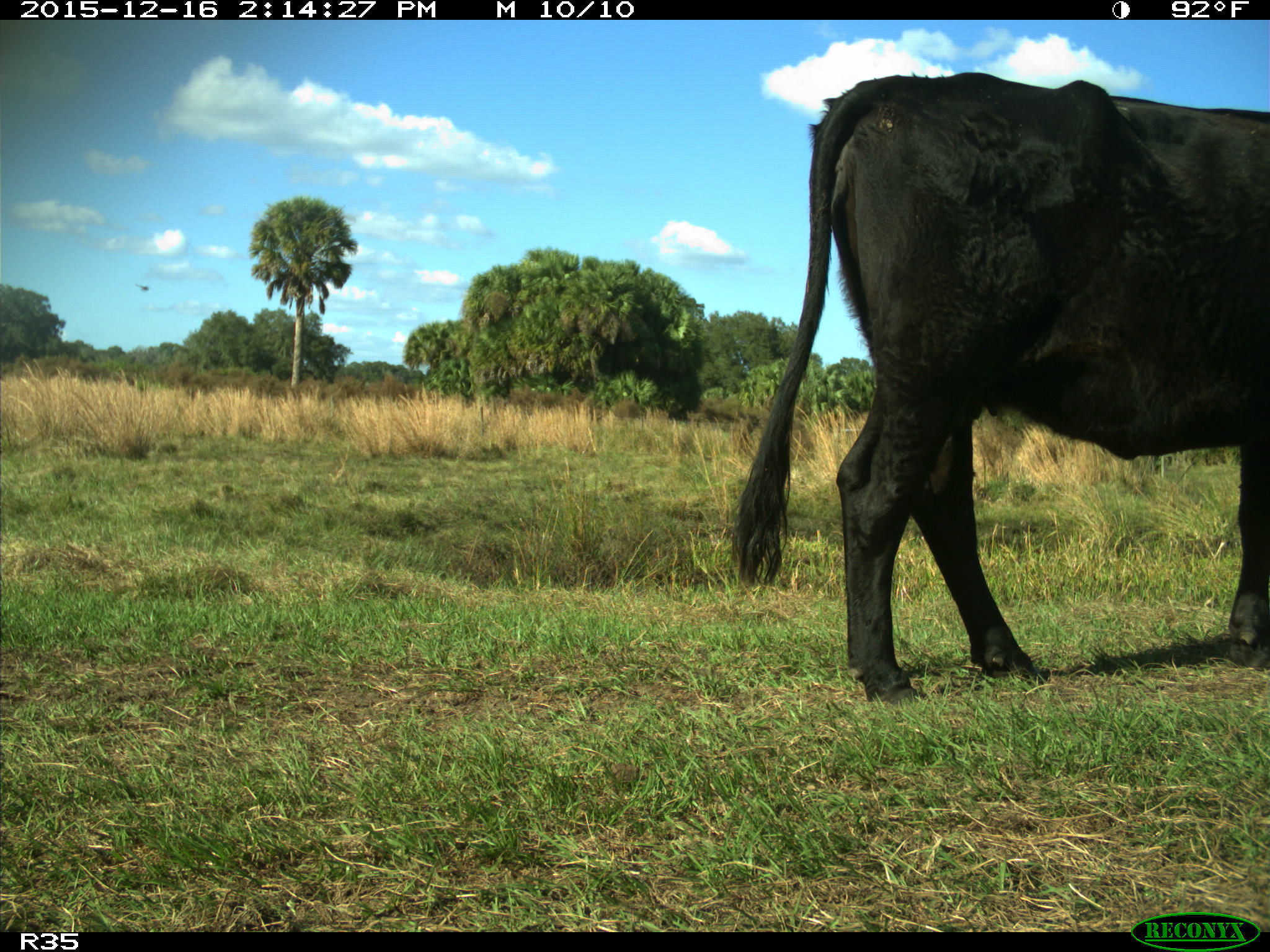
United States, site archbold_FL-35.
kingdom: Animalia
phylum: Chordata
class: Mammalia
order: Artiodactyla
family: Bovidae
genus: Bos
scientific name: Bos taurus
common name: domestic cow